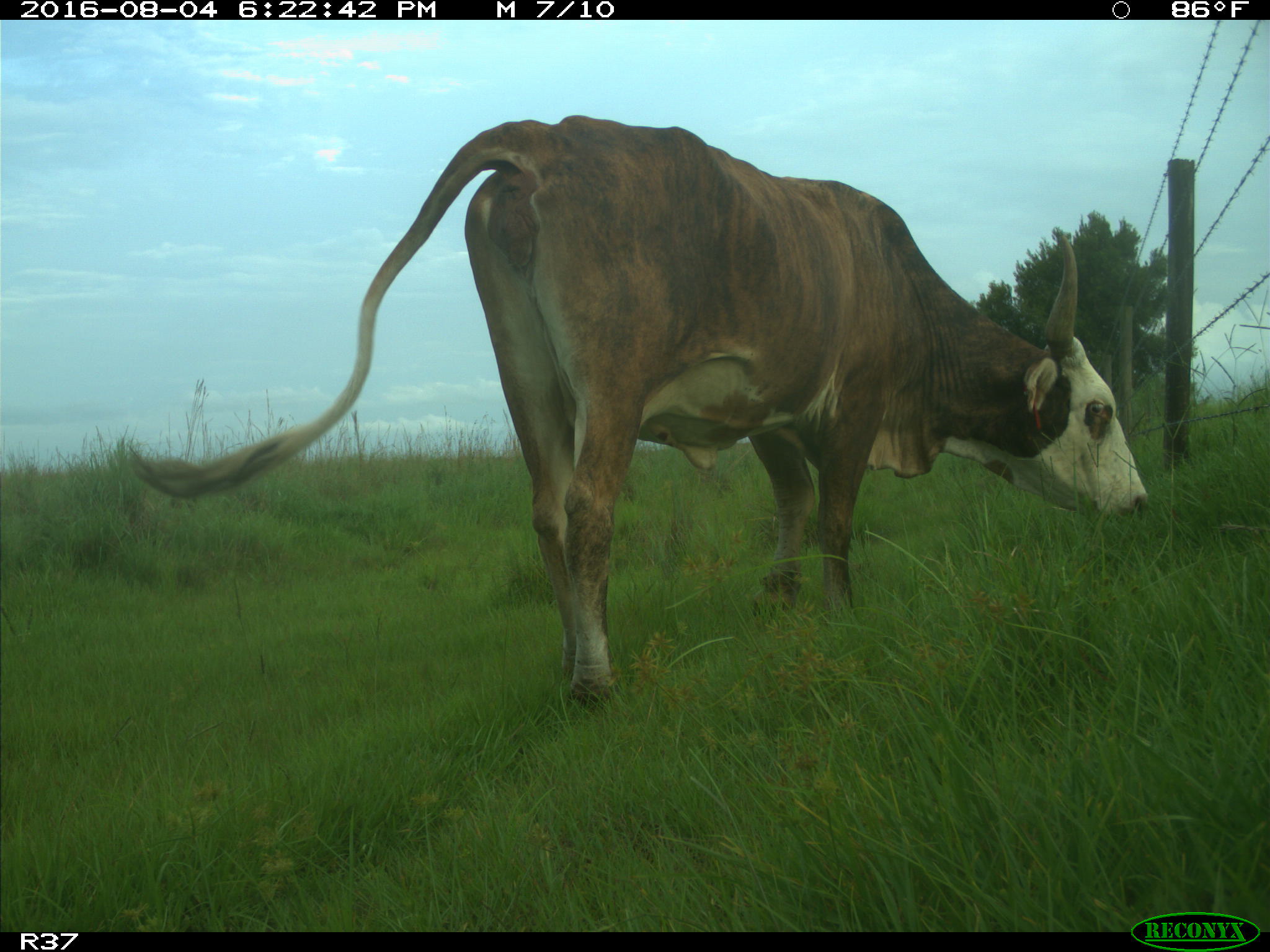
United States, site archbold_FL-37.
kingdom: Animalia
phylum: Chordata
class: Mammalia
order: Artiodactyla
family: Bovidae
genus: Bos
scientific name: Bos taurus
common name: domestic cow